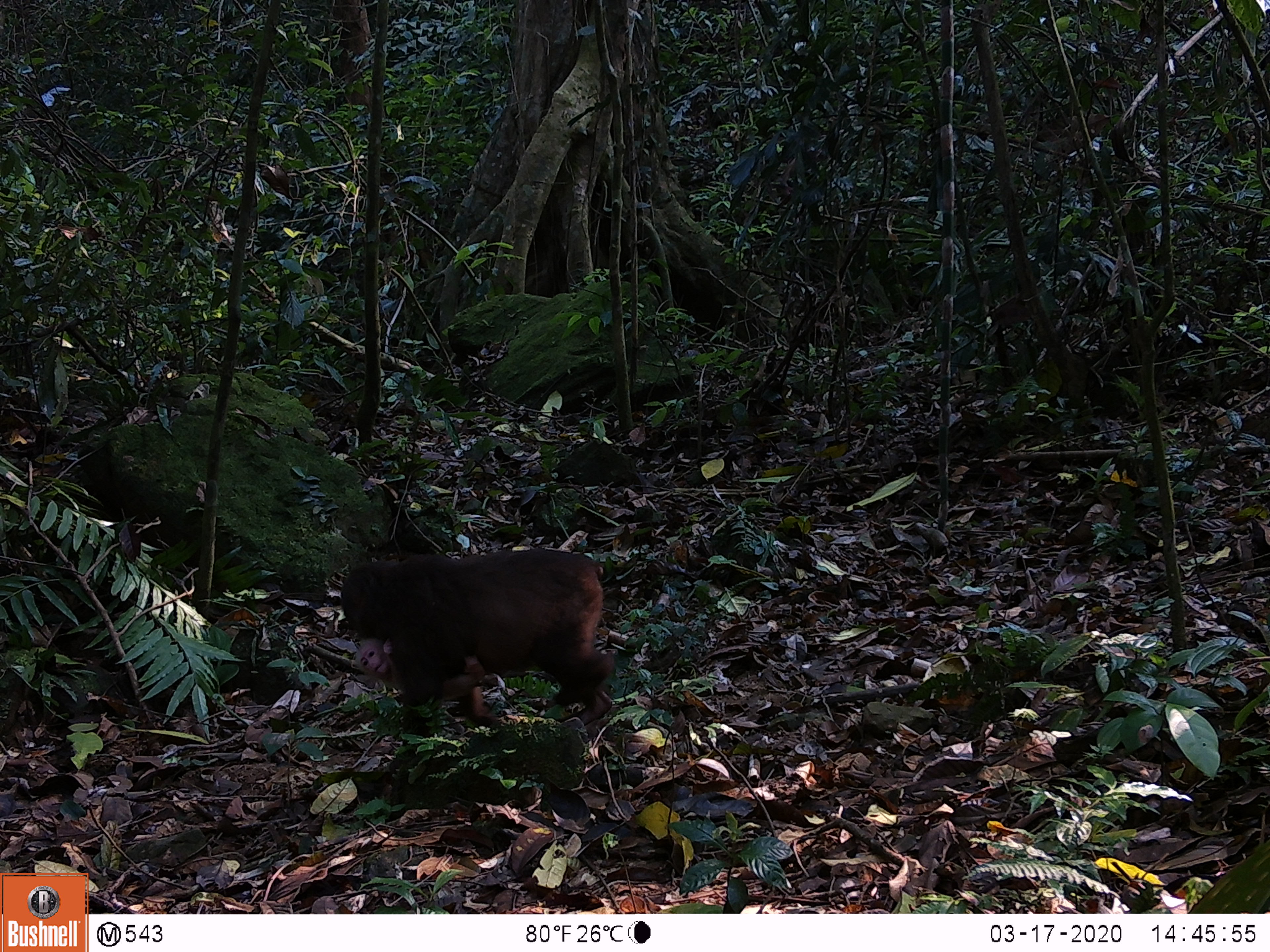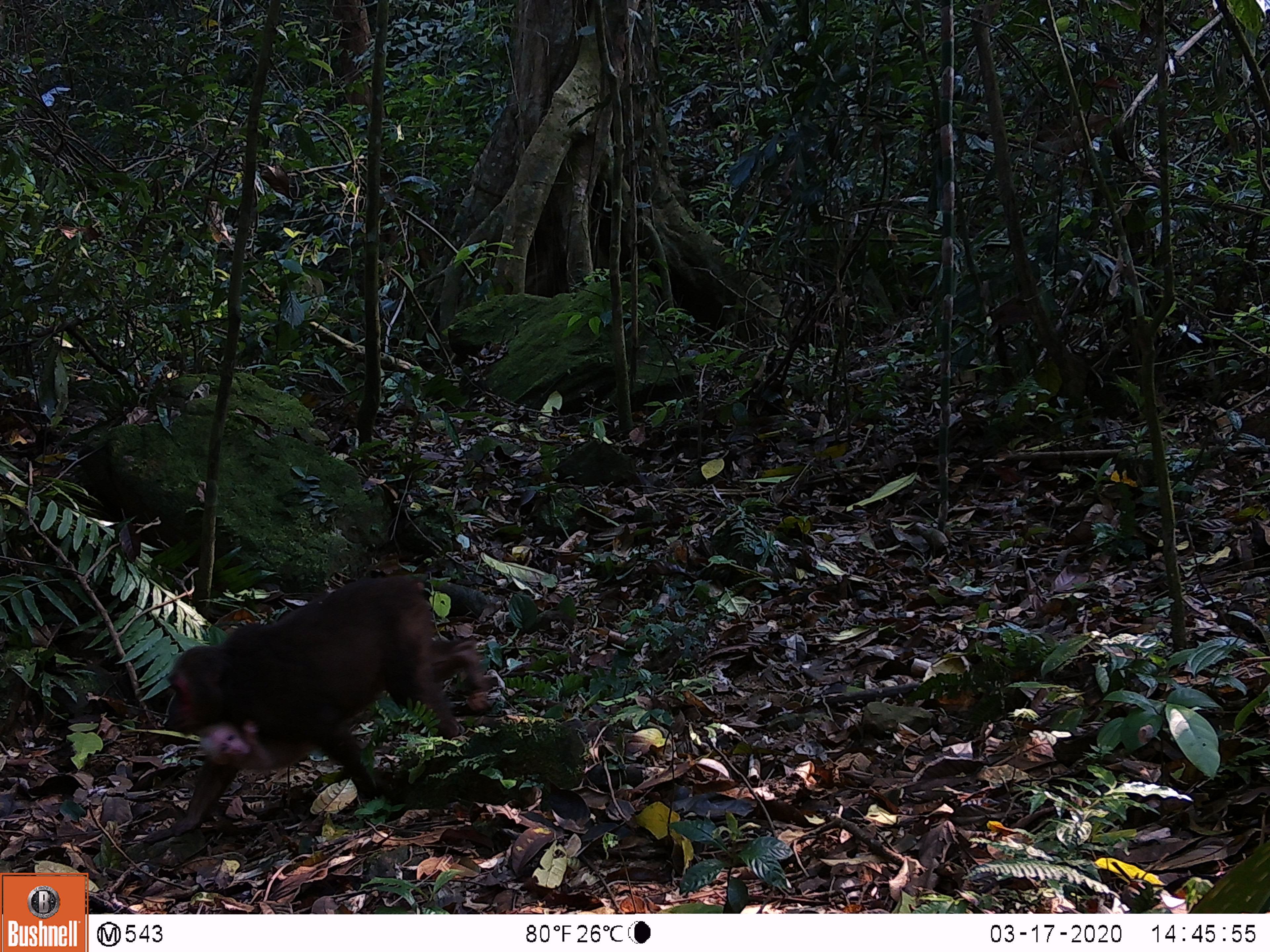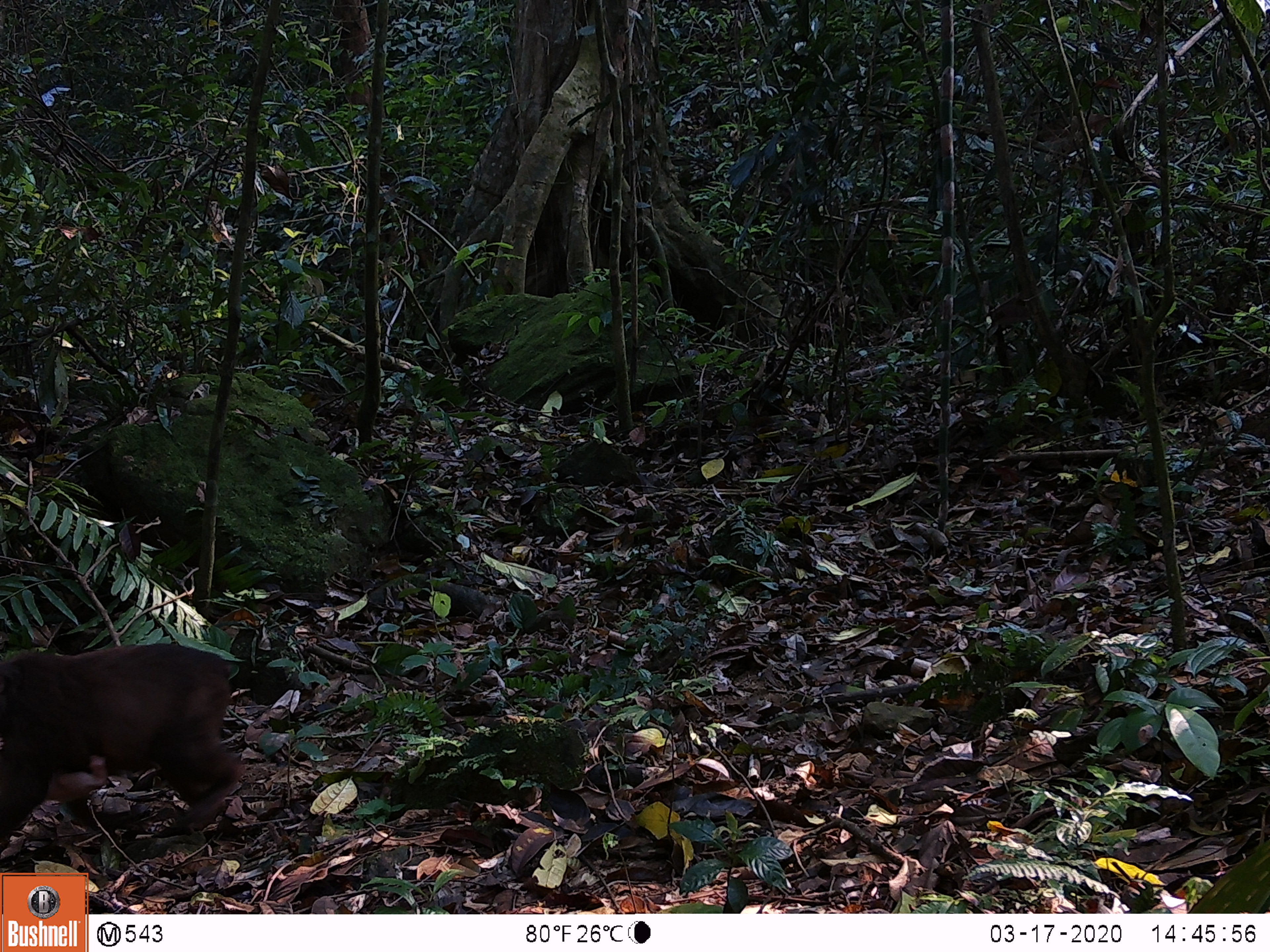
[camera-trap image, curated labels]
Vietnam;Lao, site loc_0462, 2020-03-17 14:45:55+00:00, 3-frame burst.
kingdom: Animalia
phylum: Chordata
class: Mammalia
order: Primates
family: Cercopithecidae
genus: Macaca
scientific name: Macaca arctoides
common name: stump-tailed macaque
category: stump tailed macaque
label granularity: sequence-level